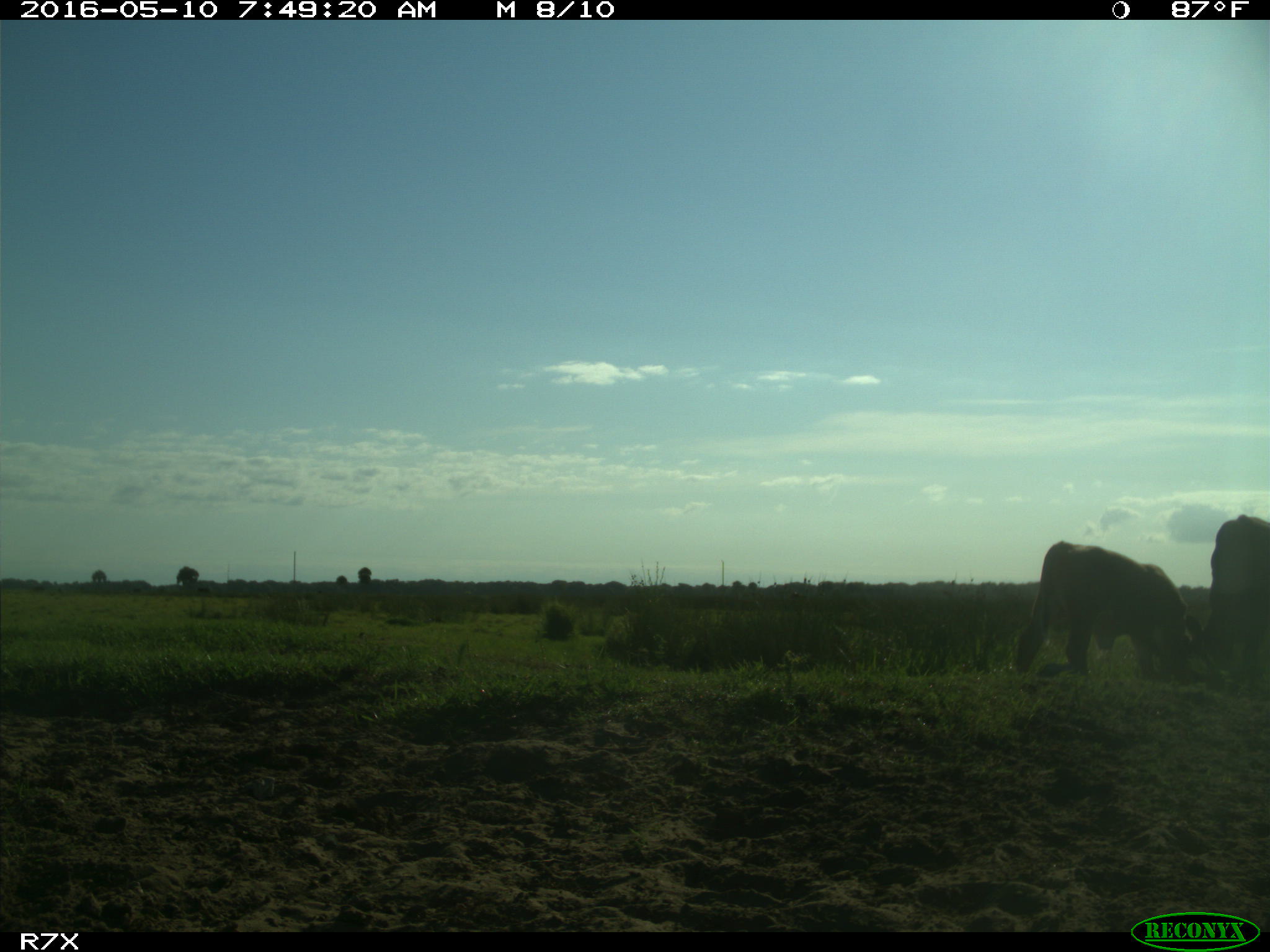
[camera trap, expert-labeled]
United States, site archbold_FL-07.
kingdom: Animalia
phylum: Chordata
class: Mammalia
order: Artiodactyla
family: Bovidae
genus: Bos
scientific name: Bos taurus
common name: domestic cow